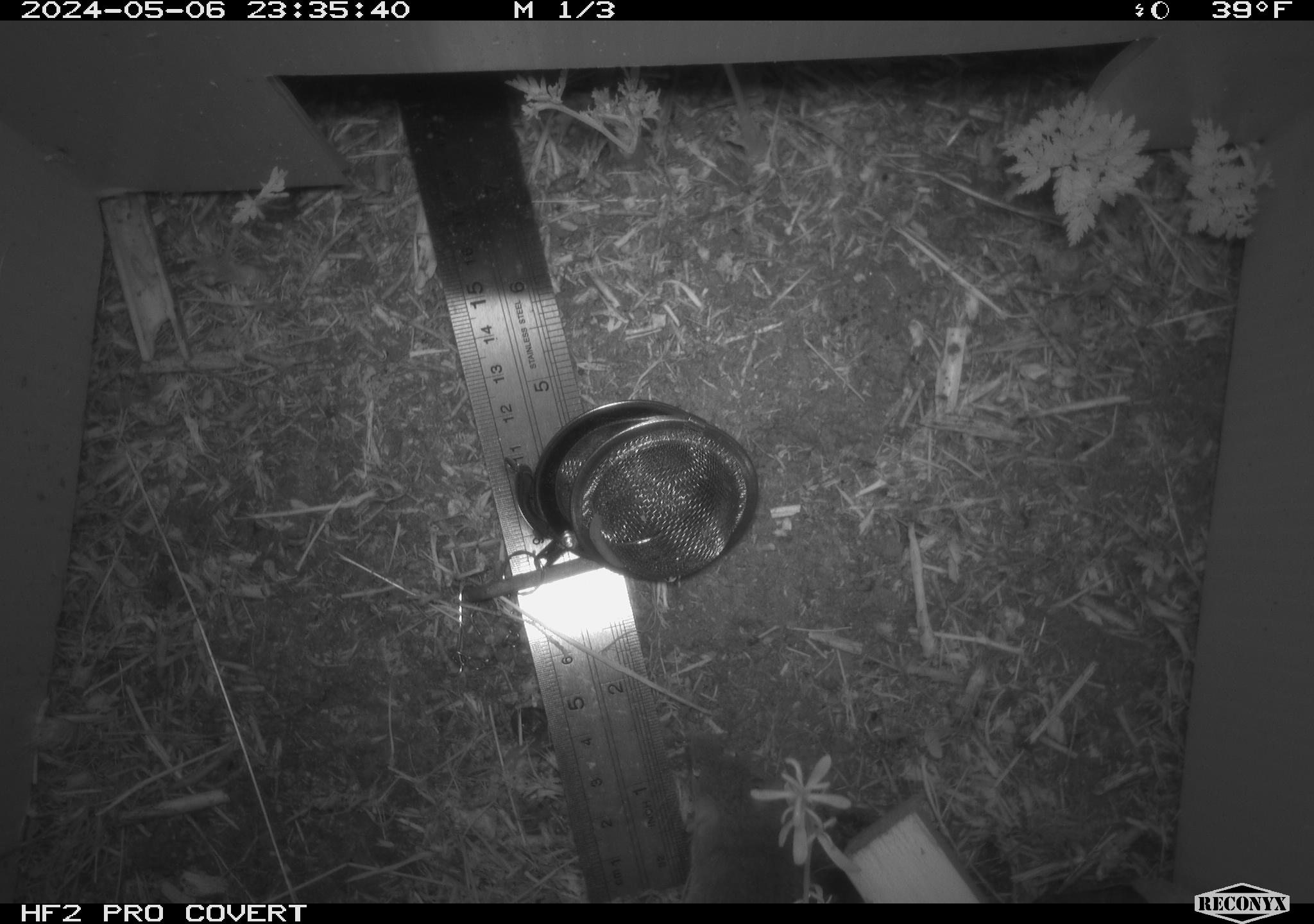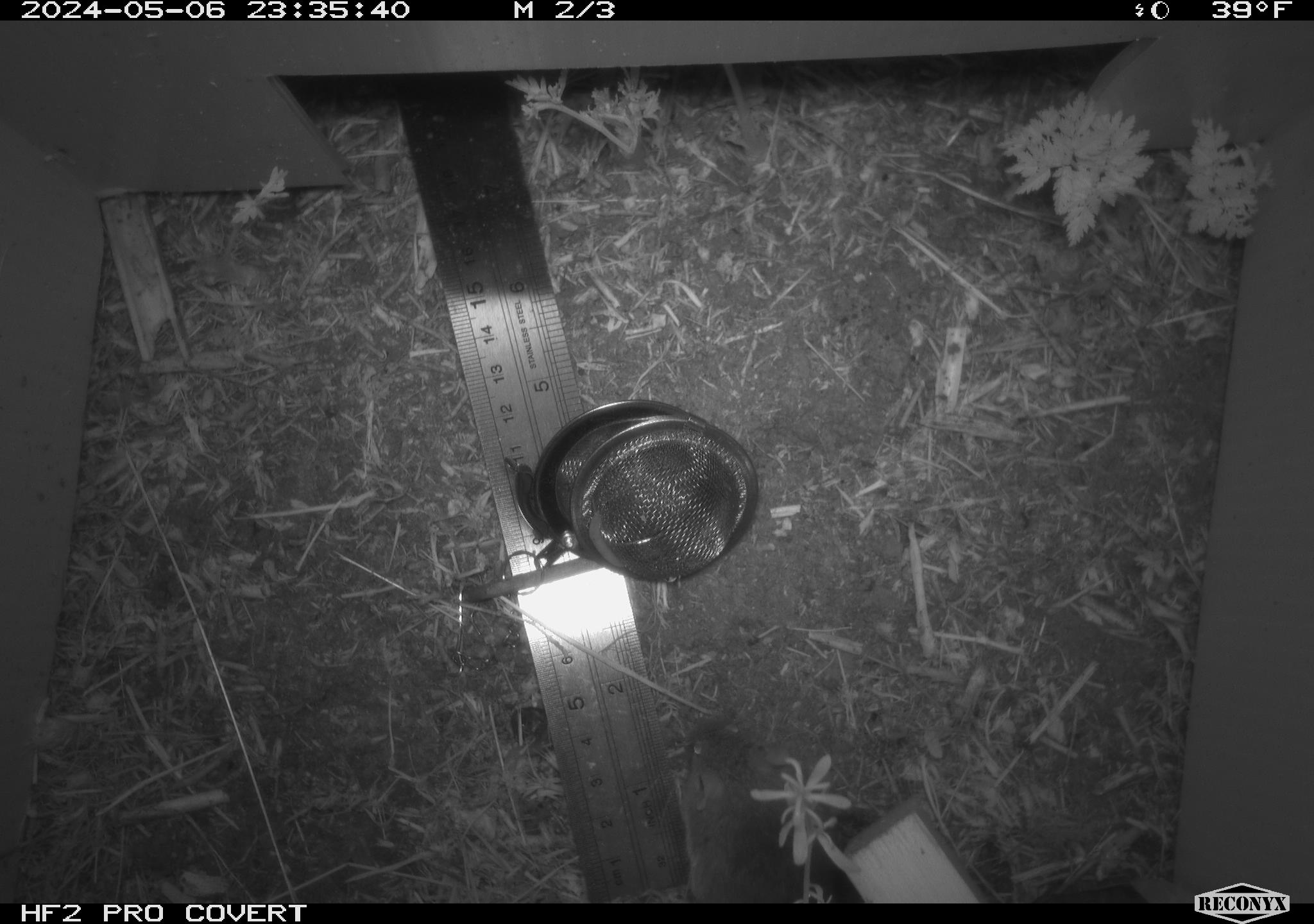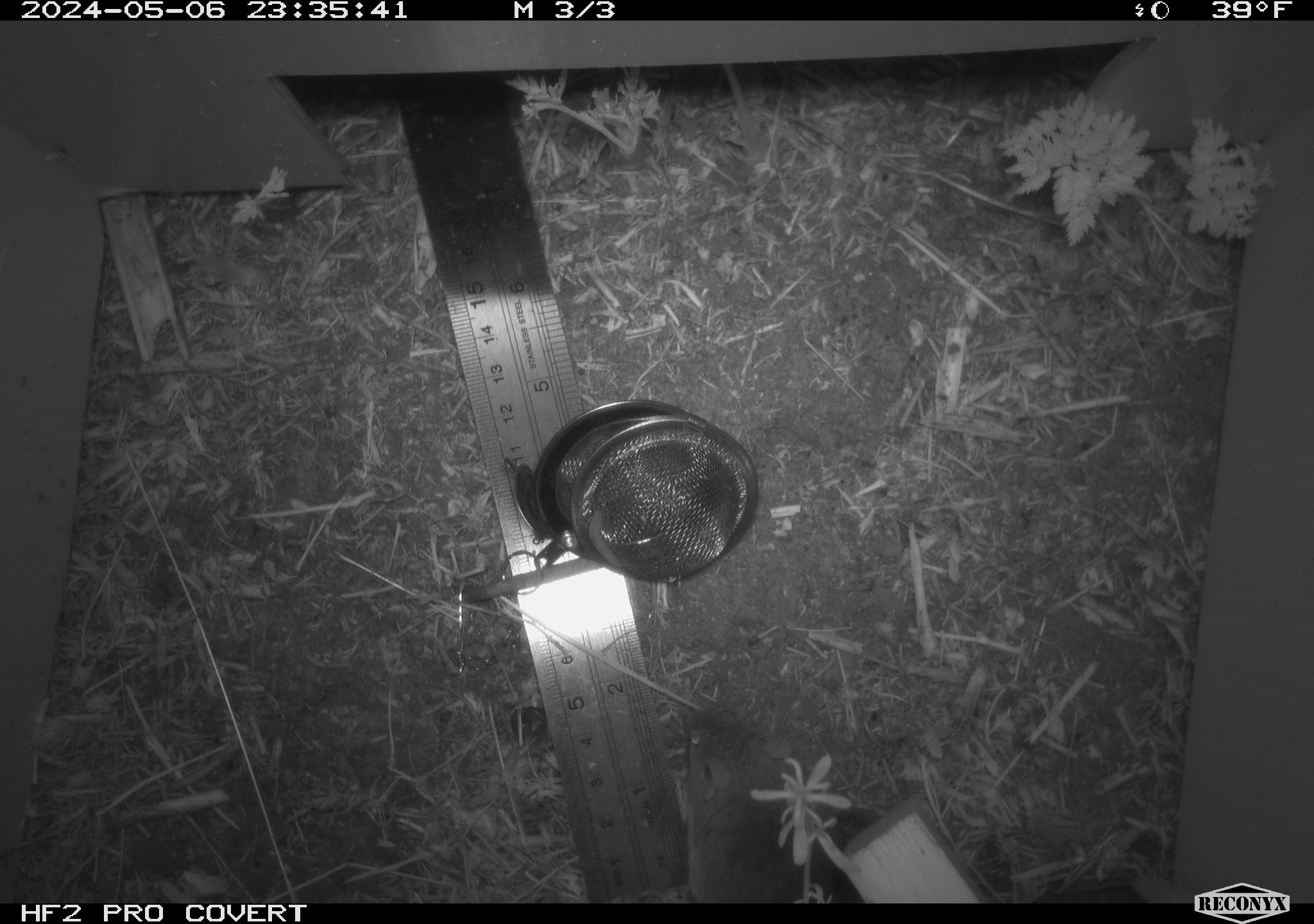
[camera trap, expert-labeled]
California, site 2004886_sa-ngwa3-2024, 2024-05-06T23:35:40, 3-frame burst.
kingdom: Animalia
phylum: Chordata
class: Mammalia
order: Rodentia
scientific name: Rodentia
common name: mouse species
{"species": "mouse species (Rodentia)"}